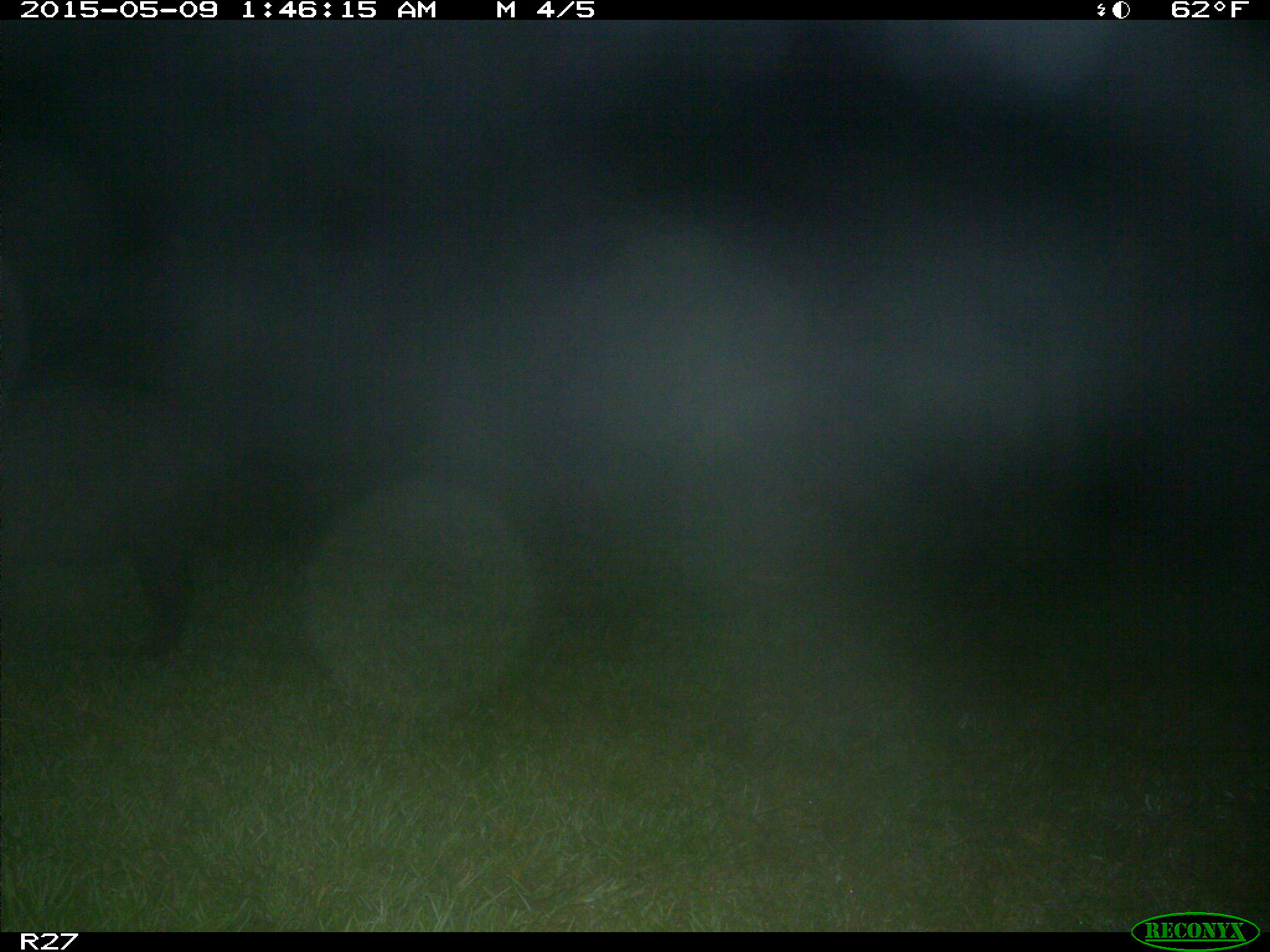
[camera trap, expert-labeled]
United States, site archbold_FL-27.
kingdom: Animalia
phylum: Chordata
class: Mammalia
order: Artiodactyla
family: Suidae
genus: Sus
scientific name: Sus scrofa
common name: wild boar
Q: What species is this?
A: Sus scrofa (wild boar).